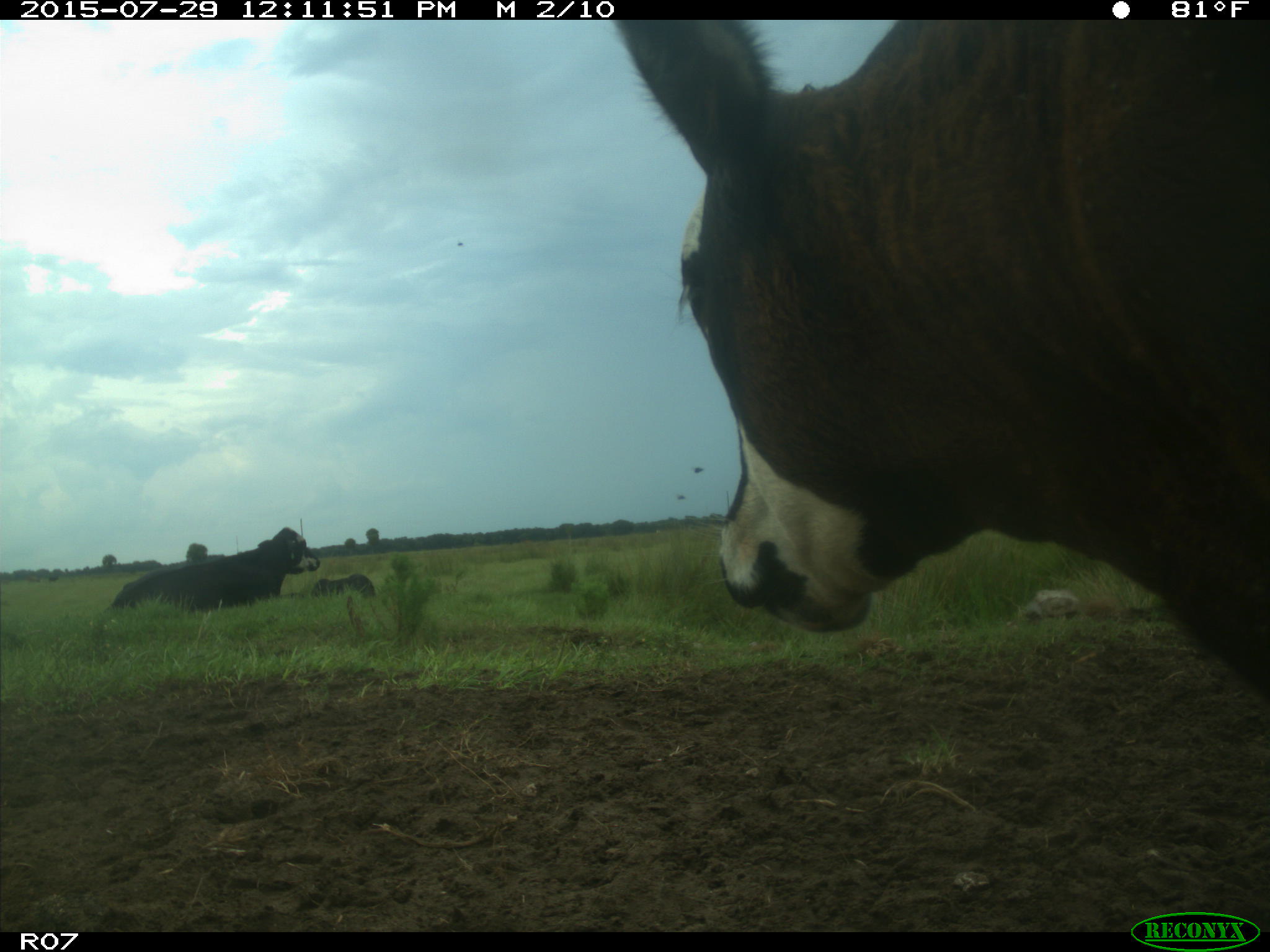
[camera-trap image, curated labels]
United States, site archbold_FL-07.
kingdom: Animalia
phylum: Chordata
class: Mammalia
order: Artiodactyla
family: Bovidae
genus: Bos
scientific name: Bos taurus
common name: domestic cow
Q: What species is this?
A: Bos taurus (domestic cow).